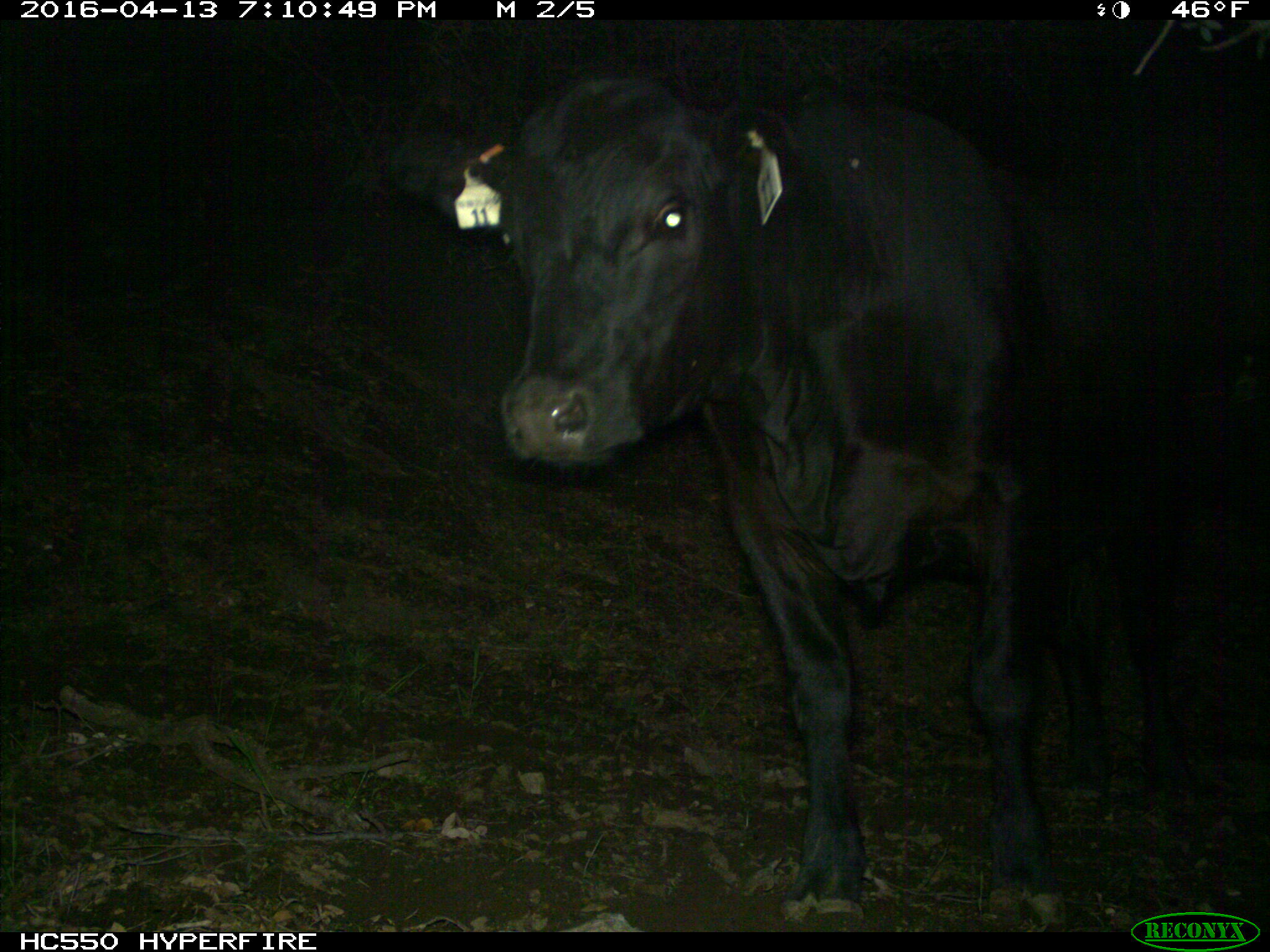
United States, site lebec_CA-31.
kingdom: Animalia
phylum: Chordata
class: Mammalia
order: Artiodactyla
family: Bovidae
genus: Bos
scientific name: Bos taurus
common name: domestic cow